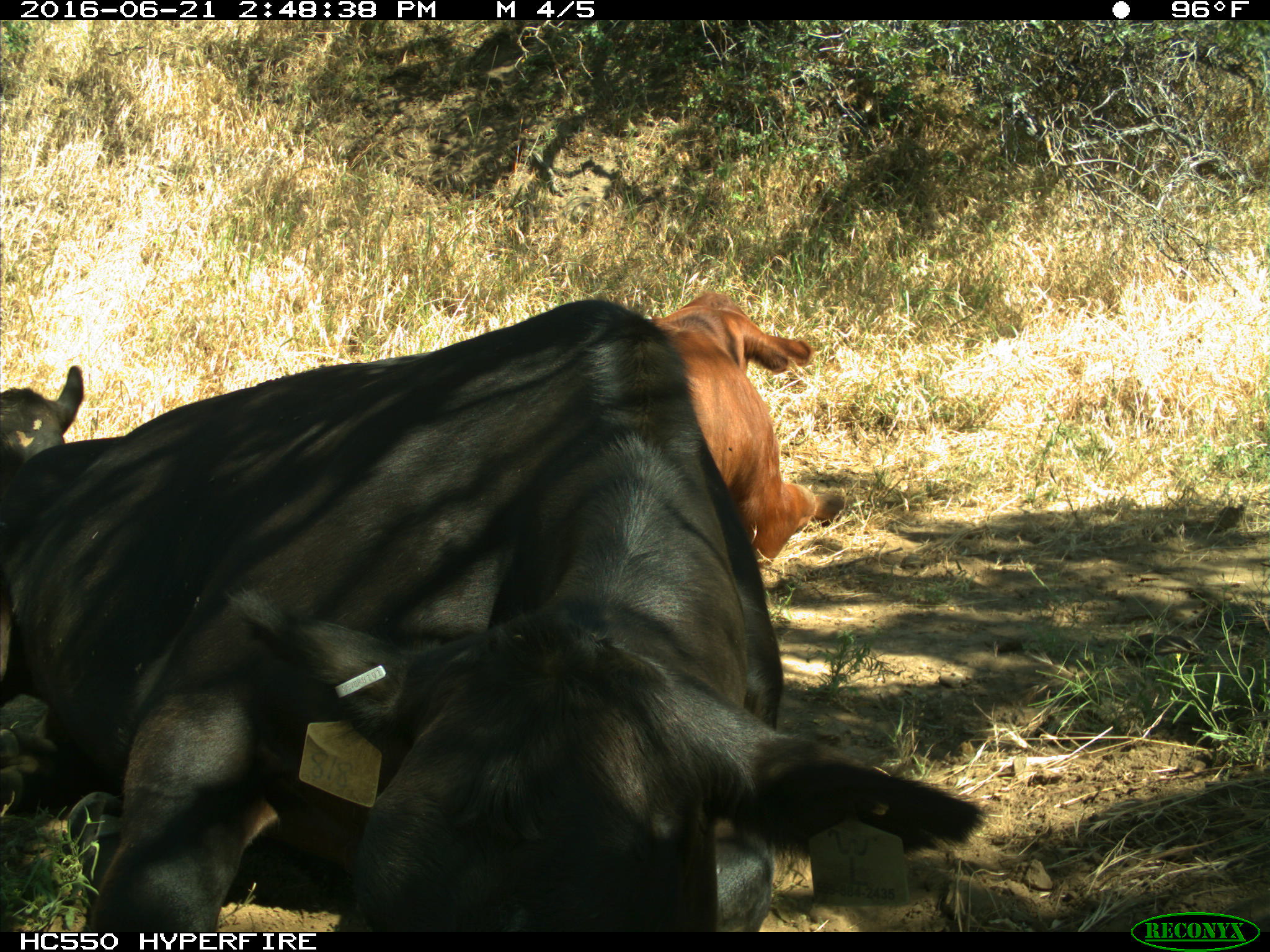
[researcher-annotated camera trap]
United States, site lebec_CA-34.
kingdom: Animalia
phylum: Chordata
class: Mammalia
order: Artiodactyla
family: Bovidae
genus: Bos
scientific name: Bos taurus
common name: domestic cow